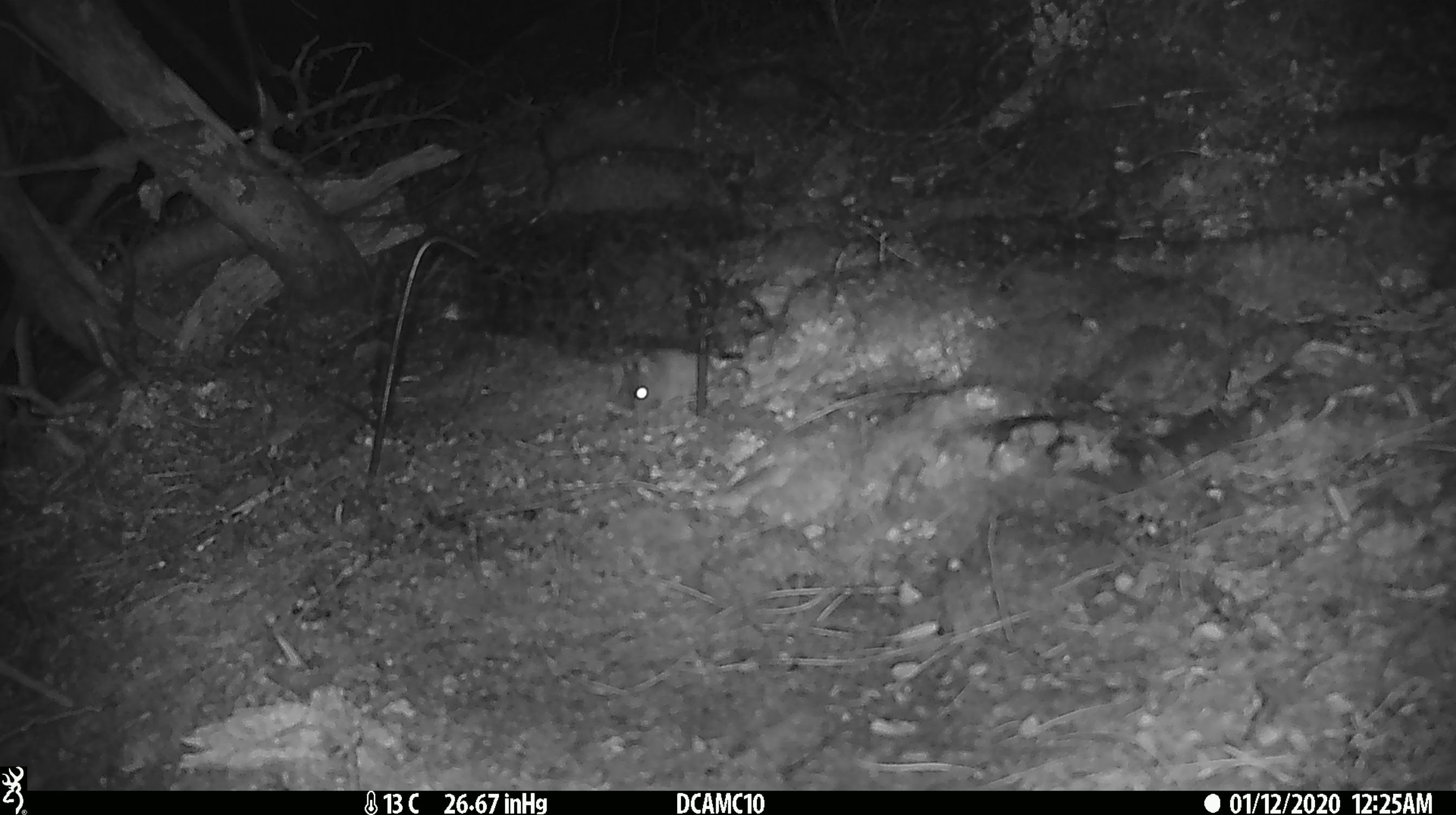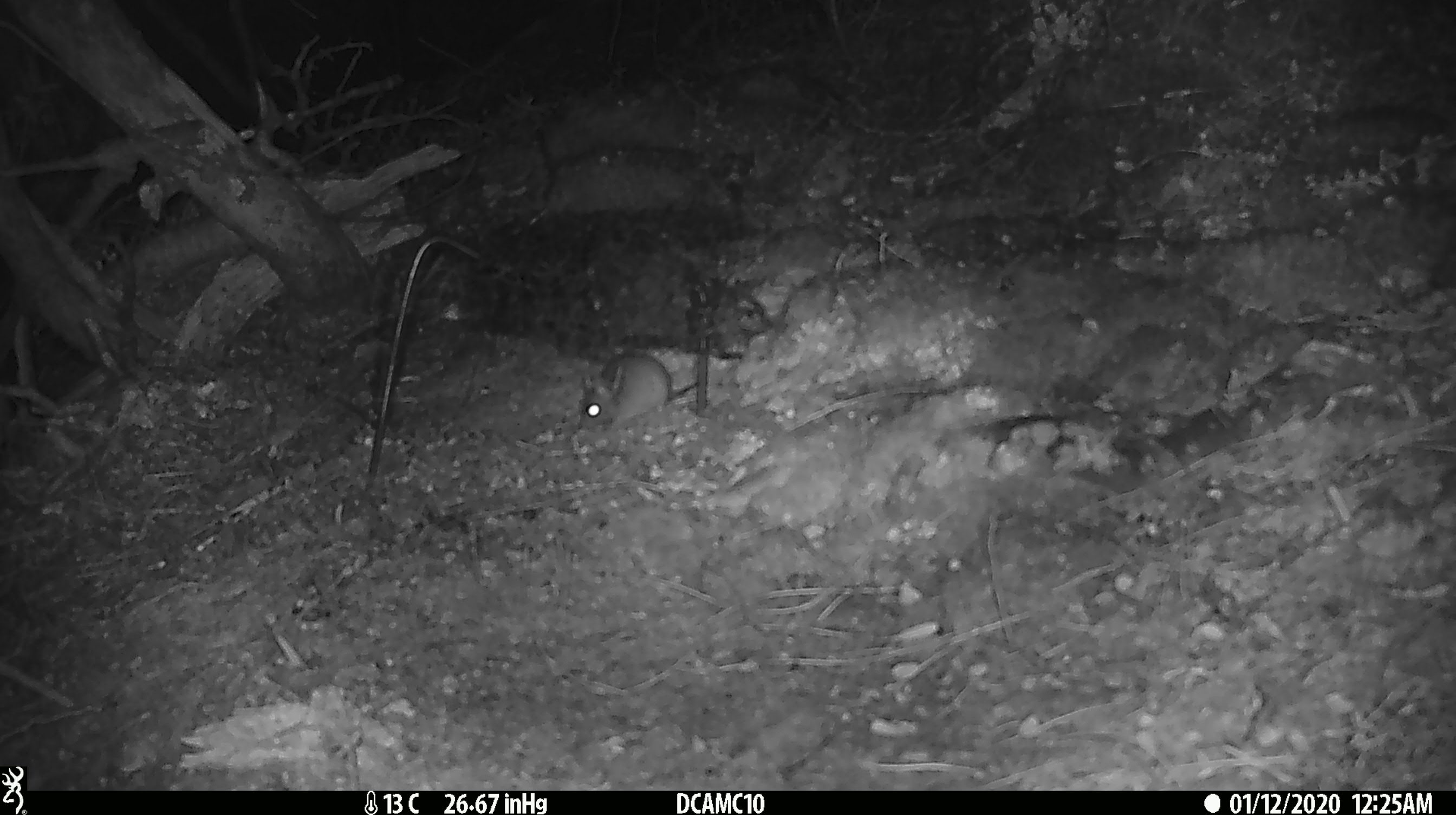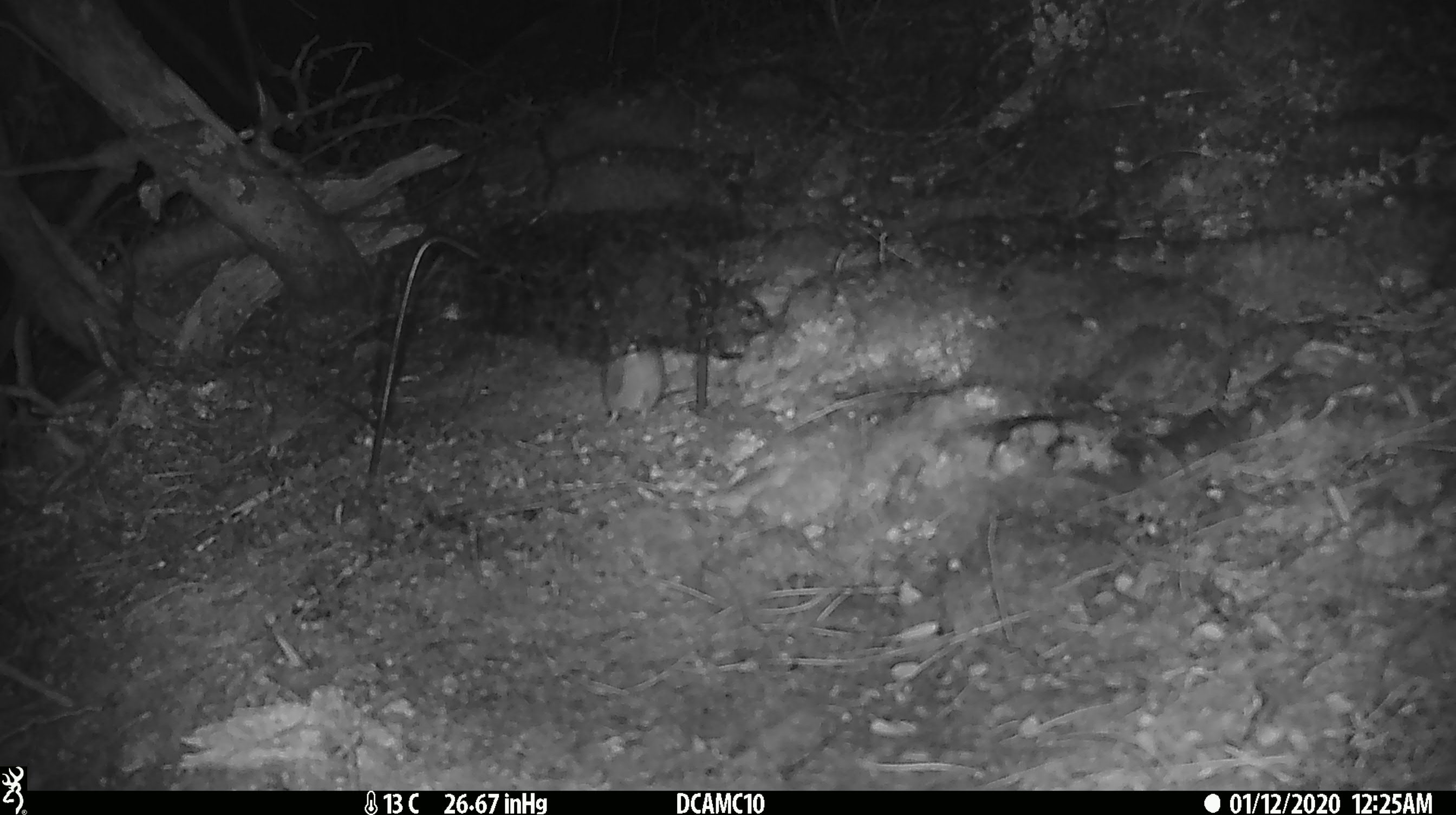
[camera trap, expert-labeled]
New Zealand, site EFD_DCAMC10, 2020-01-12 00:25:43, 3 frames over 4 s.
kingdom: Animalia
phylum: Chordata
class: Mammalia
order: Rodentia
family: Muridae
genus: Mus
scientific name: Mus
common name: mouse